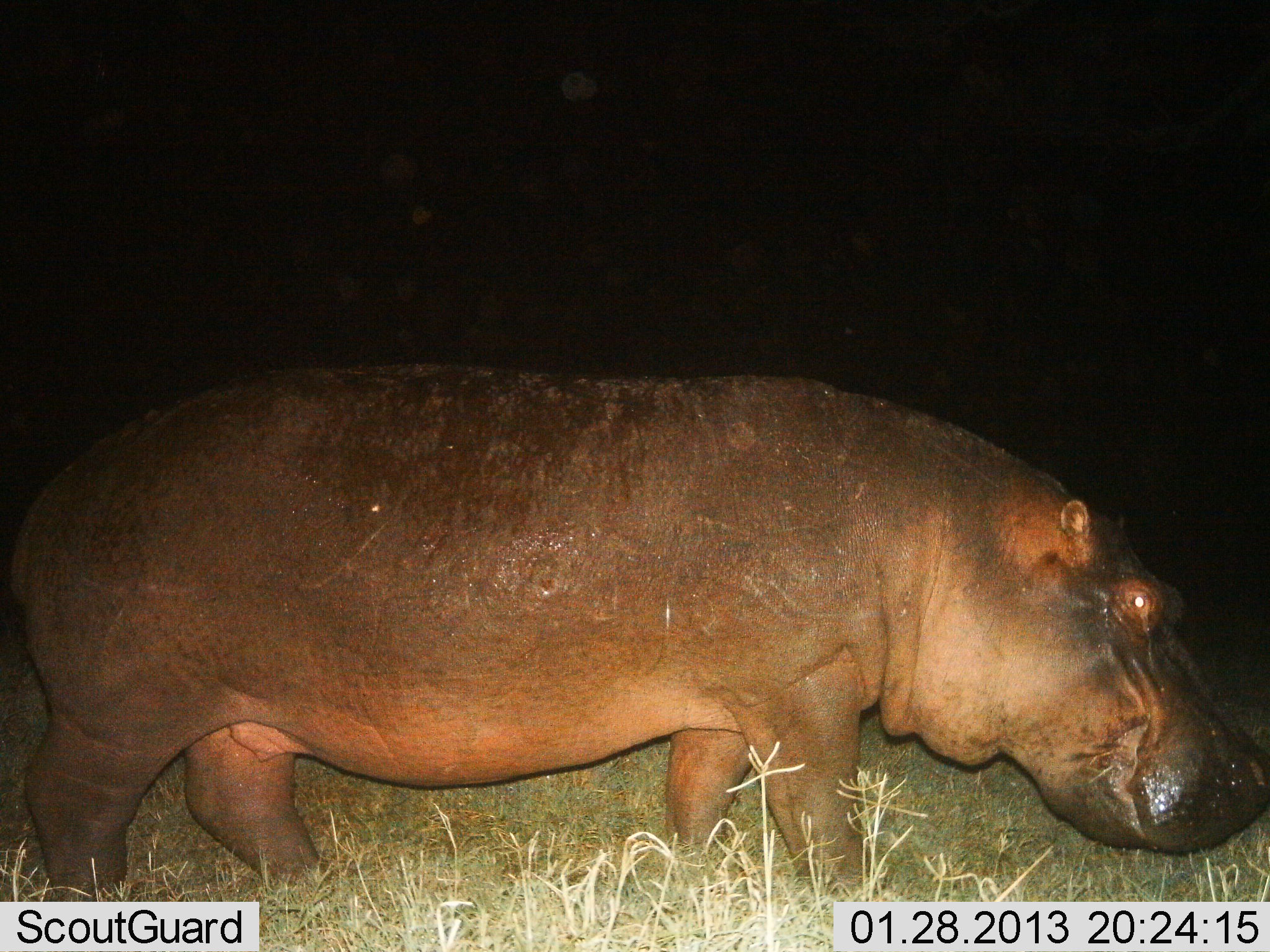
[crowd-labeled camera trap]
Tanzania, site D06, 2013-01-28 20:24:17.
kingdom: Animalia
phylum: Chordata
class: Mammalia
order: Artiodactyla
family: Hippopotamidae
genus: Hippopotamus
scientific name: Hippopotamus amphibius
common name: hippopotamus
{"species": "hippopotamus (Hippopotamus amphibius)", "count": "1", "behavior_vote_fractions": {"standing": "67%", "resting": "0%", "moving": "33%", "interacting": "0%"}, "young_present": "0%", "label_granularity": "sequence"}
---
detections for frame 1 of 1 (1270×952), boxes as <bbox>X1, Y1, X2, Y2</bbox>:
animal: <bbox>2, 362, 1269, 900</bbox>